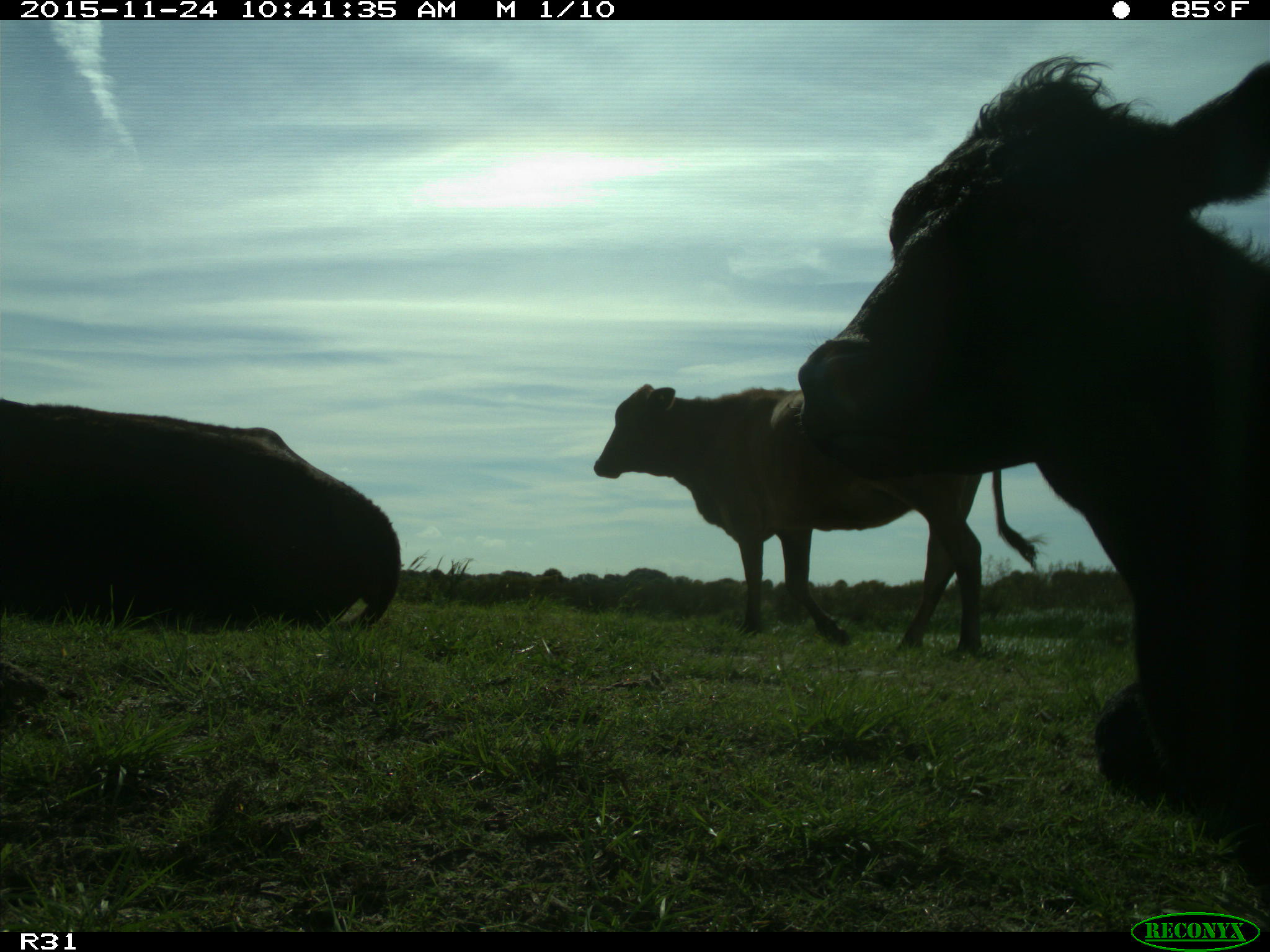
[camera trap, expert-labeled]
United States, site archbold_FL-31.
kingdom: Animalia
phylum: Chordata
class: Mammalia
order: Artiodactyla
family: Bovidae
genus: Bos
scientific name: Bos taurus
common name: domestic cow